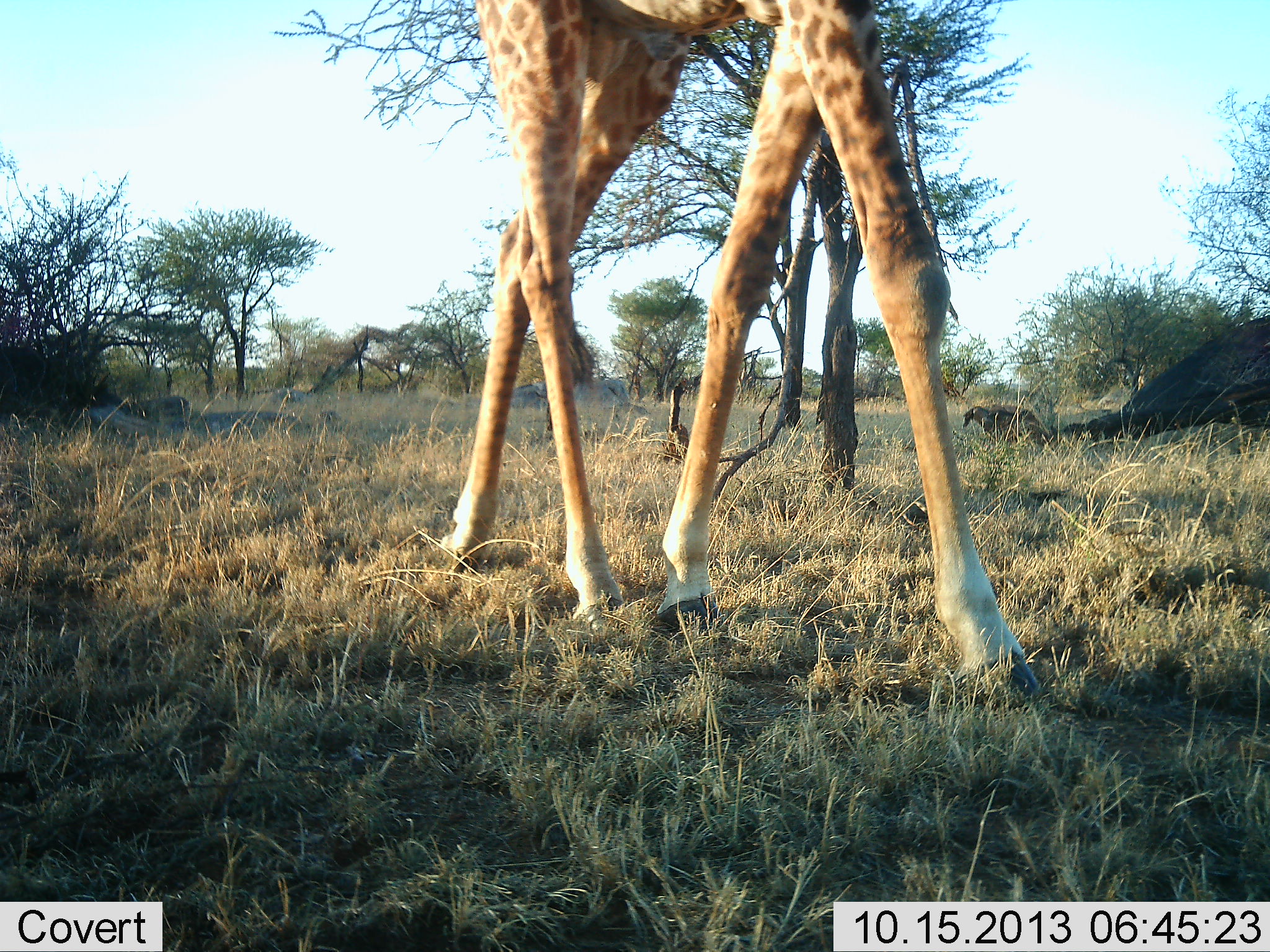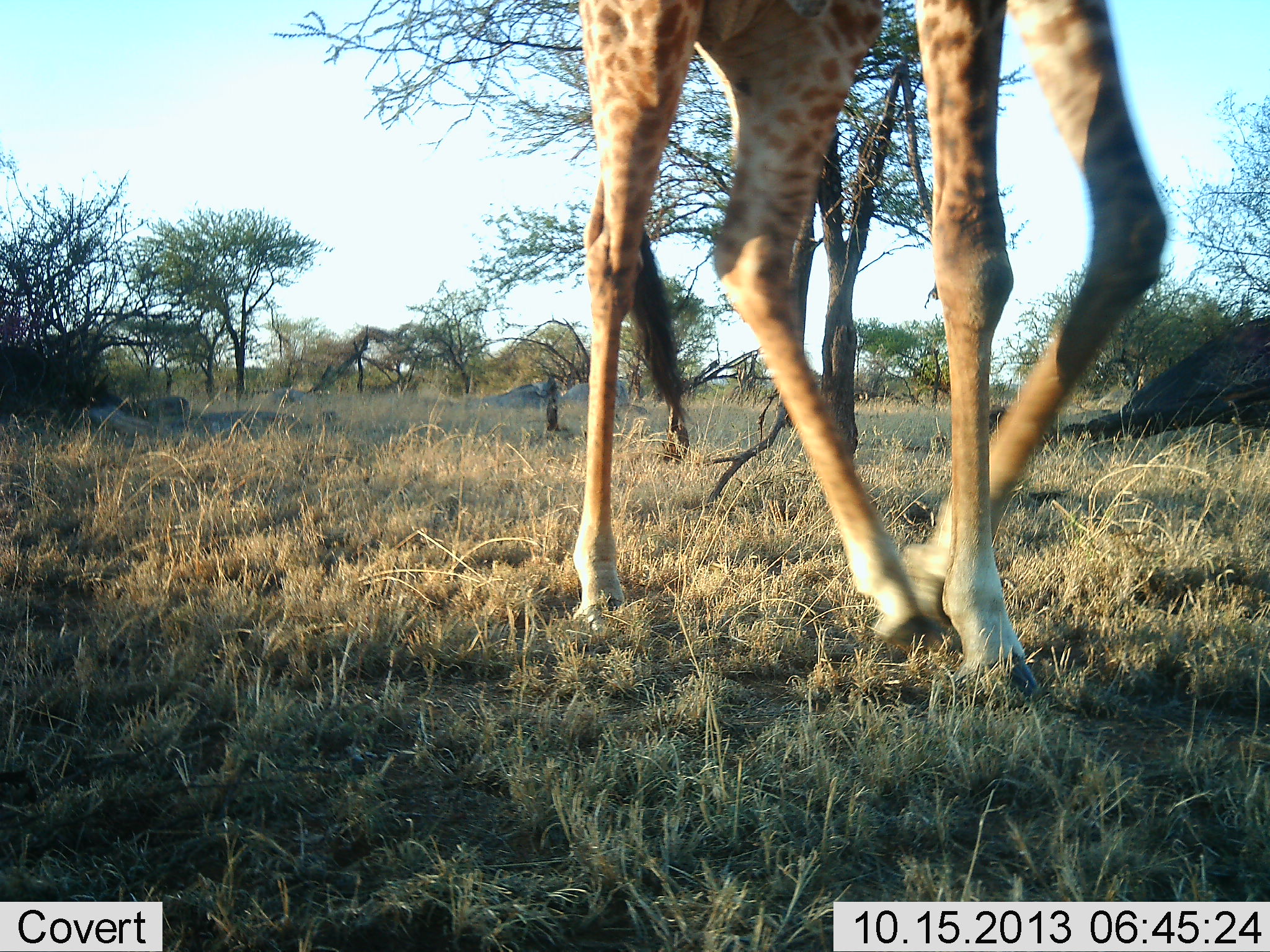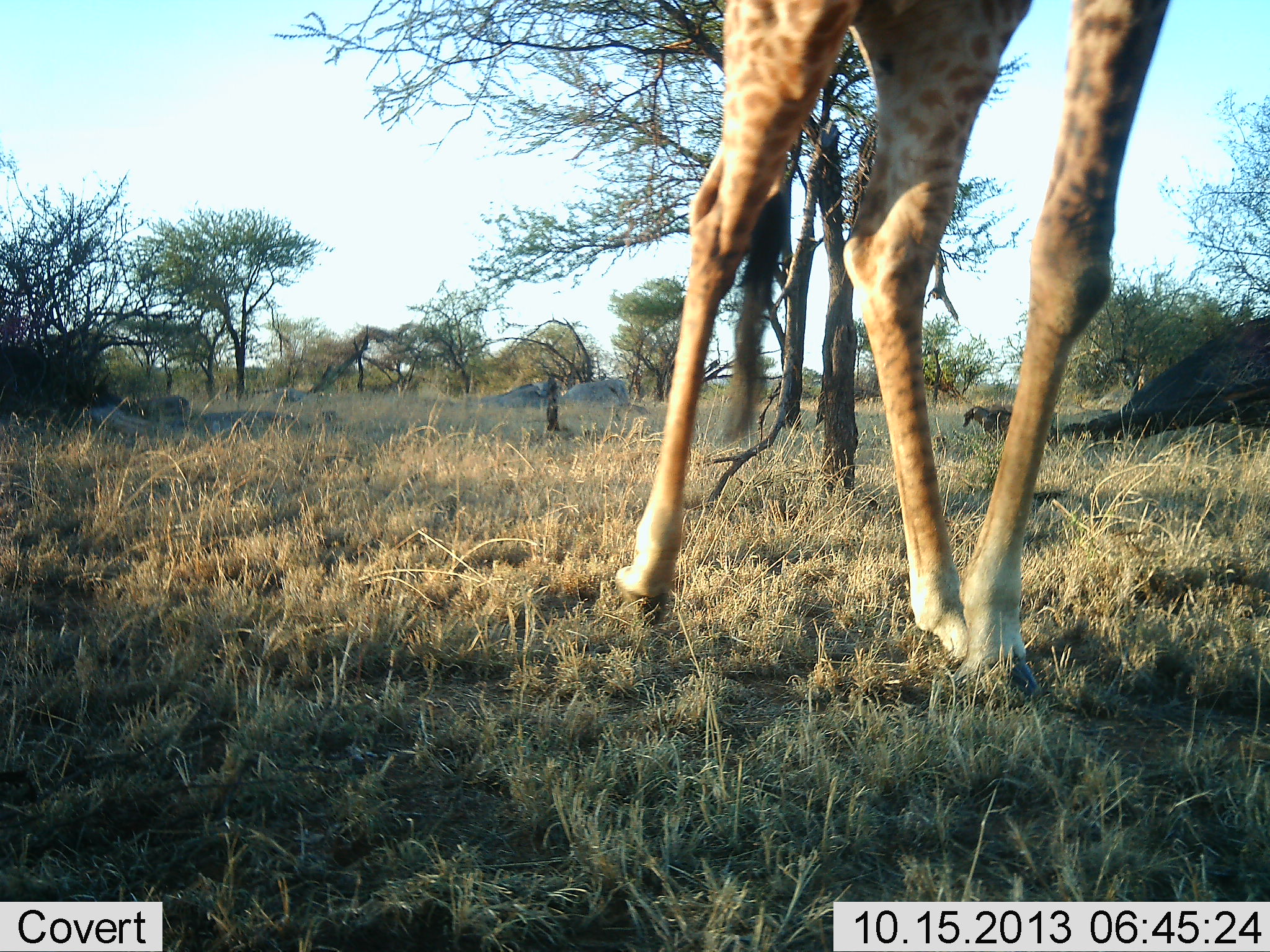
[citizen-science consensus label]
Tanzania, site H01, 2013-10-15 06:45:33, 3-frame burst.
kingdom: Animalia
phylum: Chordata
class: Mammalia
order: Artiodactyla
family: Giraffidae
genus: Giraffa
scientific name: Giraffa camelopardalis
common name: giraffe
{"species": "giraffe (Giraffa camelopardalis)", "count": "1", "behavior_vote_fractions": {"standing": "9%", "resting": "0%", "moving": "95%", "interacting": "0%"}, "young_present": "0%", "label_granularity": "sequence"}